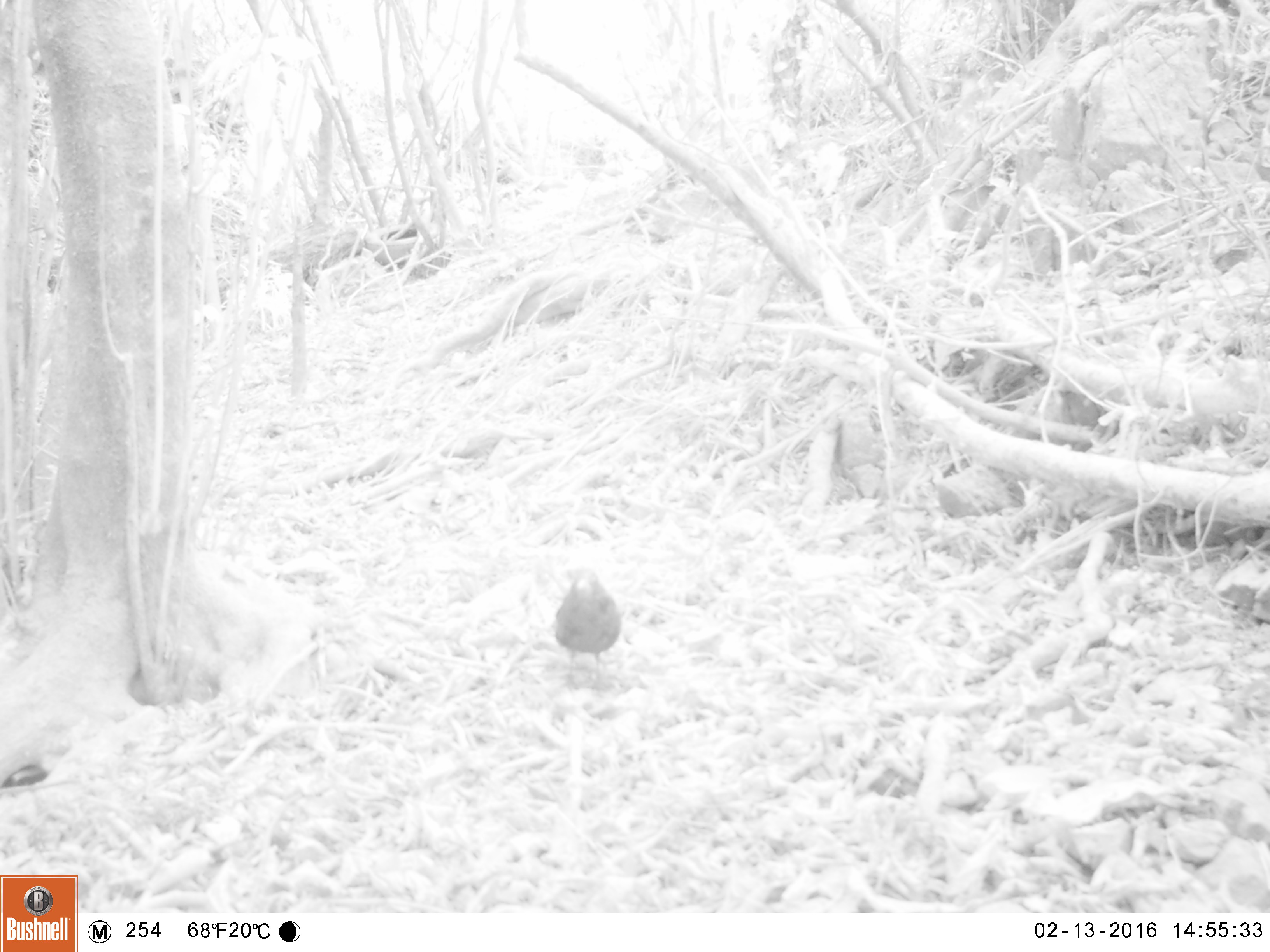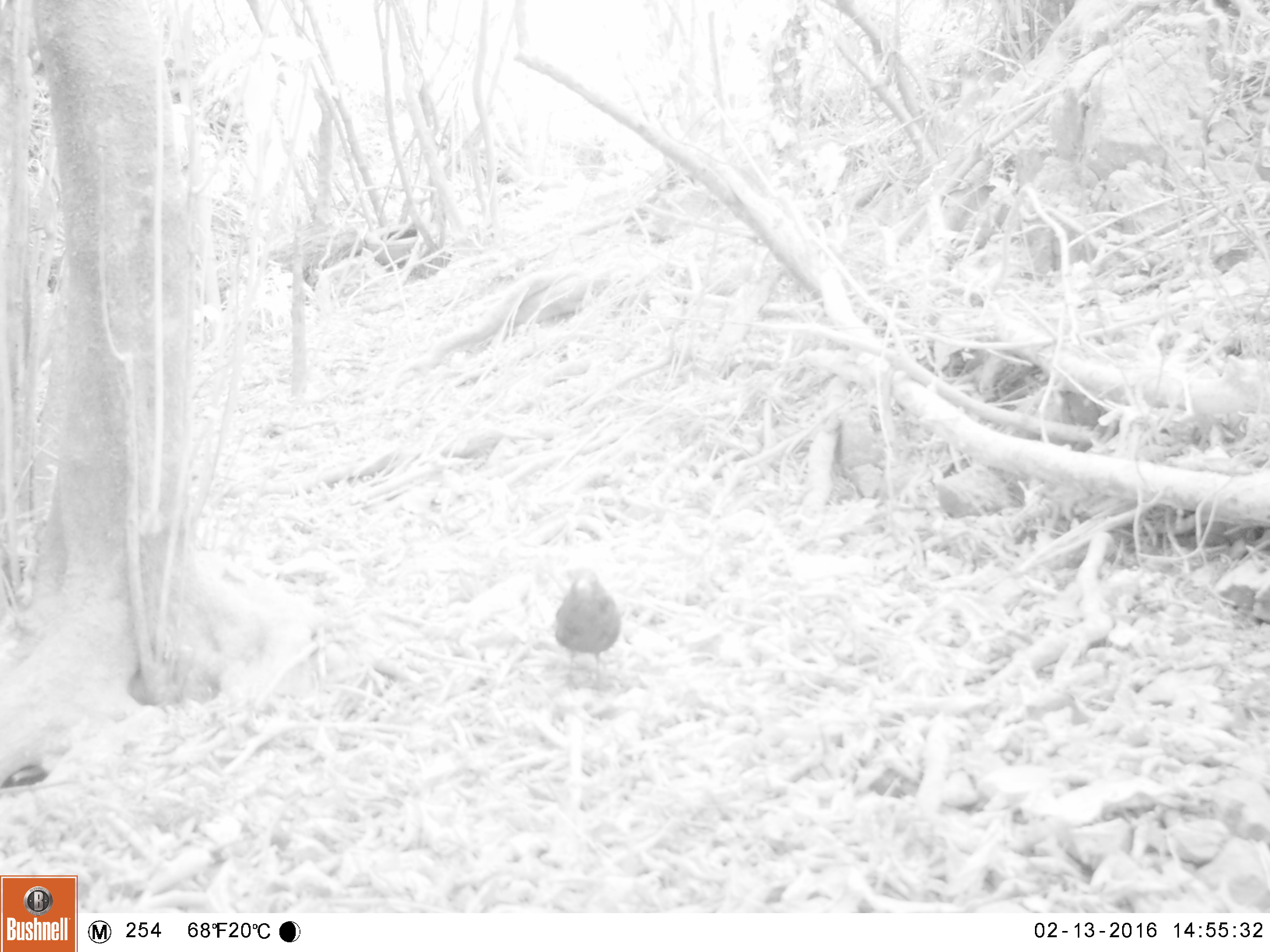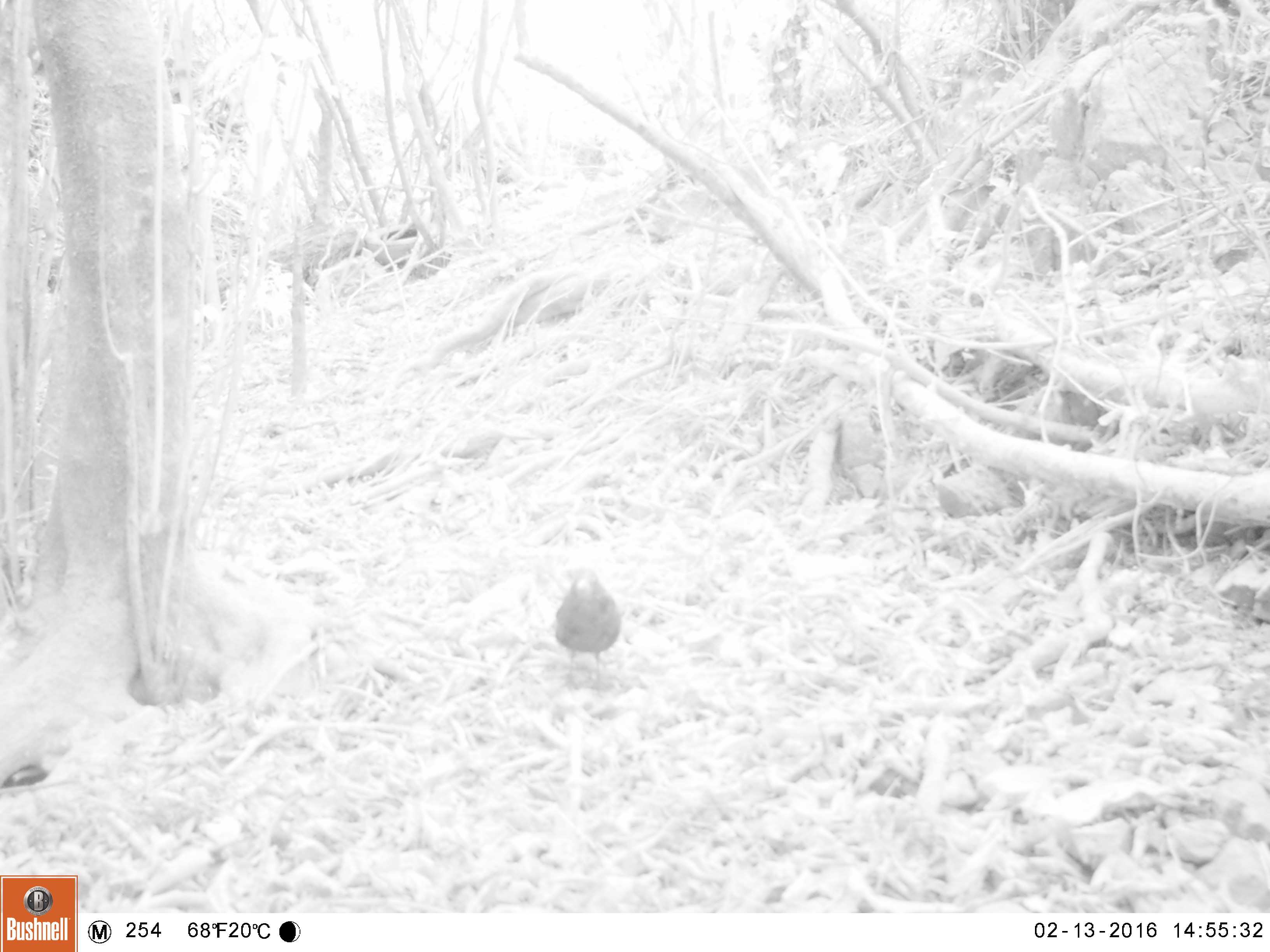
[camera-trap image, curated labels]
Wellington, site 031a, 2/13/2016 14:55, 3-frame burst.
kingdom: Animalia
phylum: Chordata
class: Aves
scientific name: Aves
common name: bird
Bird (Aves).